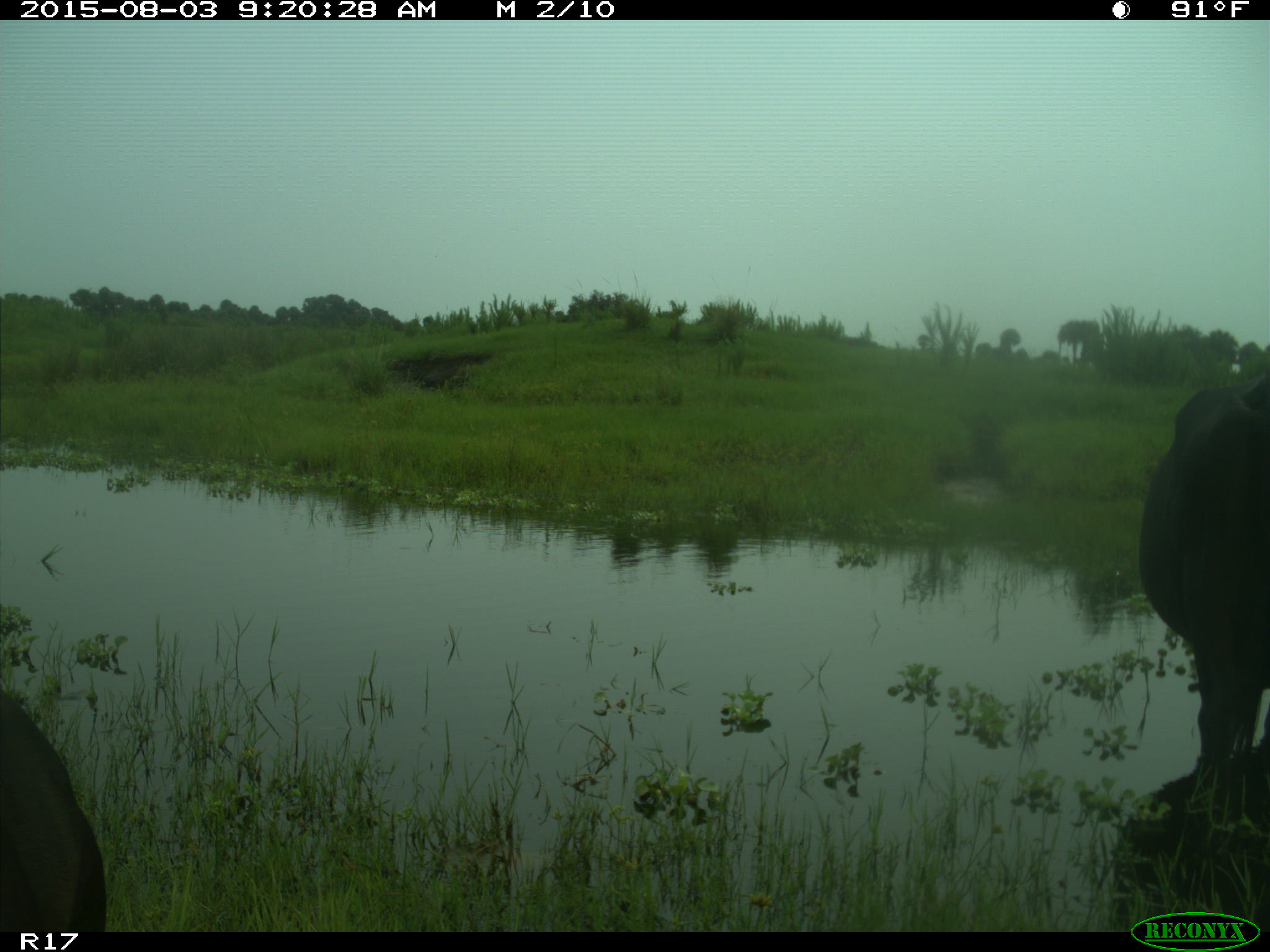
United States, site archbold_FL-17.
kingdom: Animalia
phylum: Chordata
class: Mammalia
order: Artiodactyla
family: Bovidae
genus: Bos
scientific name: Bos taurus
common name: domestic cow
Bos taurus (domestic cow).